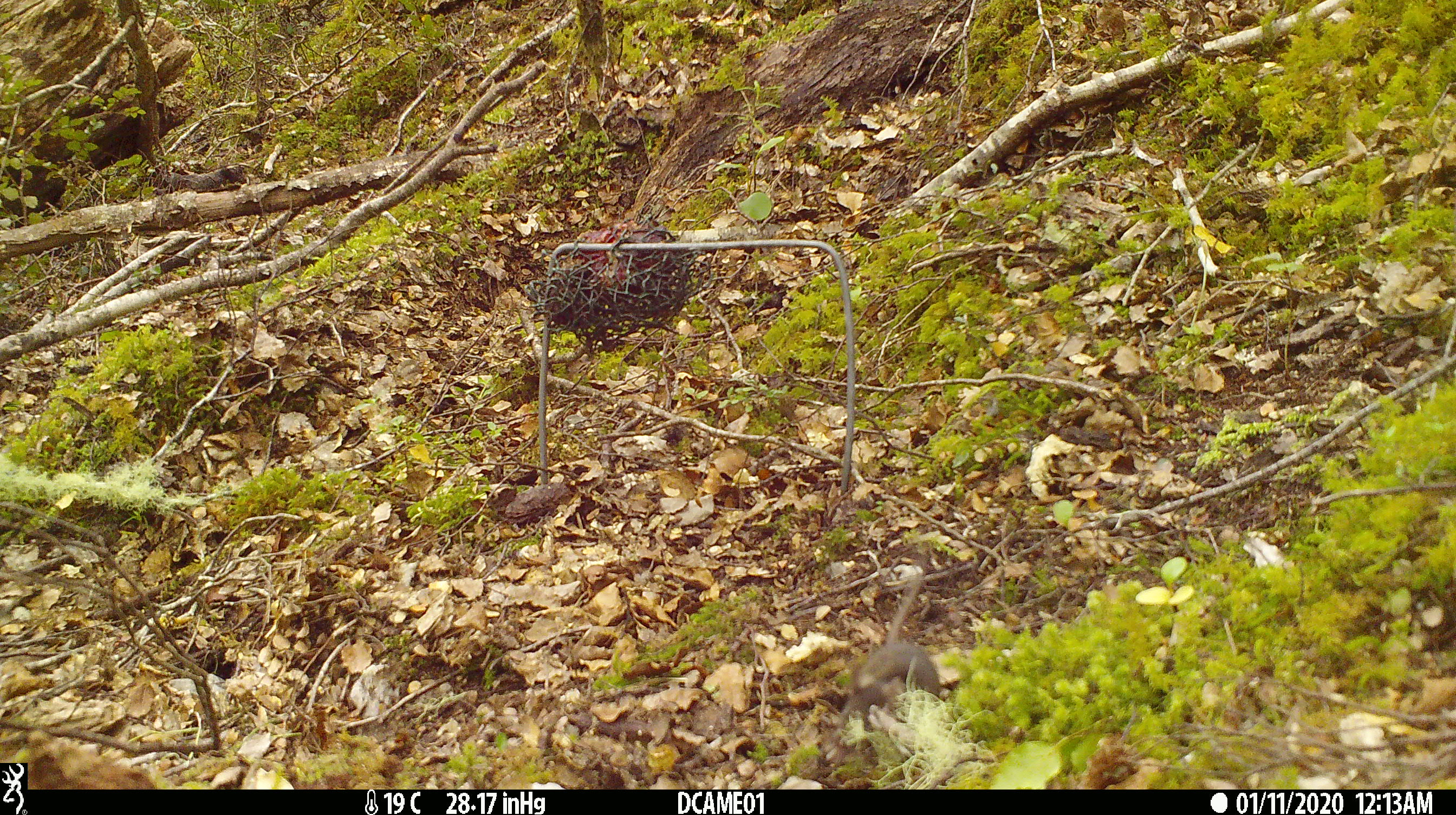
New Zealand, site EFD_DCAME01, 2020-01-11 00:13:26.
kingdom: Animalia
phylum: Chordata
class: Mammalia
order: Rodentia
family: Muridae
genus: Mus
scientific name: Mus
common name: mouse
Mouse (Mus).